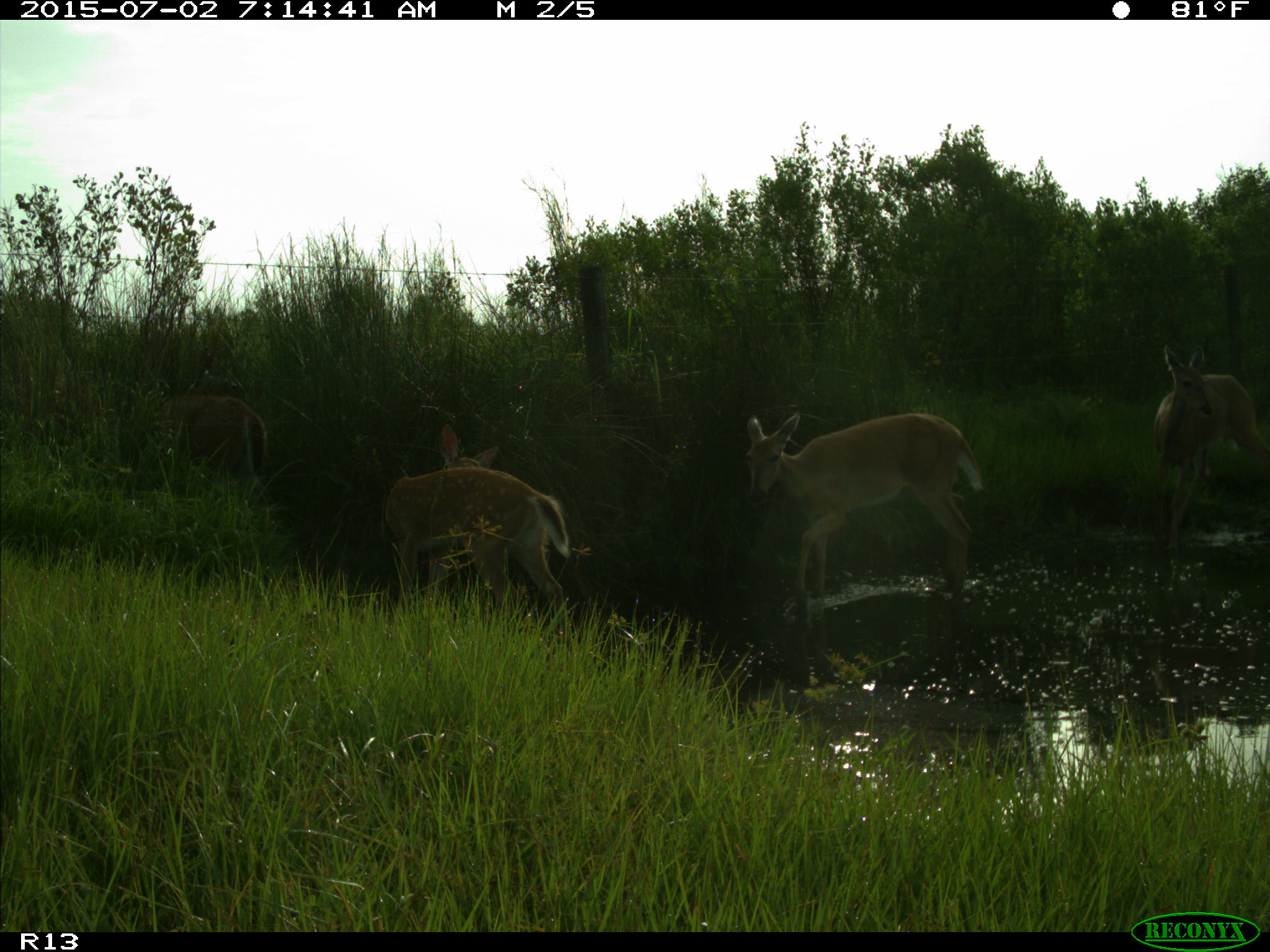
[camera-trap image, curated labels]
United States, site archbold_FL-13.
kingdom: Animalia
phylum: Chordata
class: Mammalia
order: Artiodactyla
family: Cervidae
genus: Odocoileus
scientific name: Odocoileus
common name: deer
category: unidentified deer